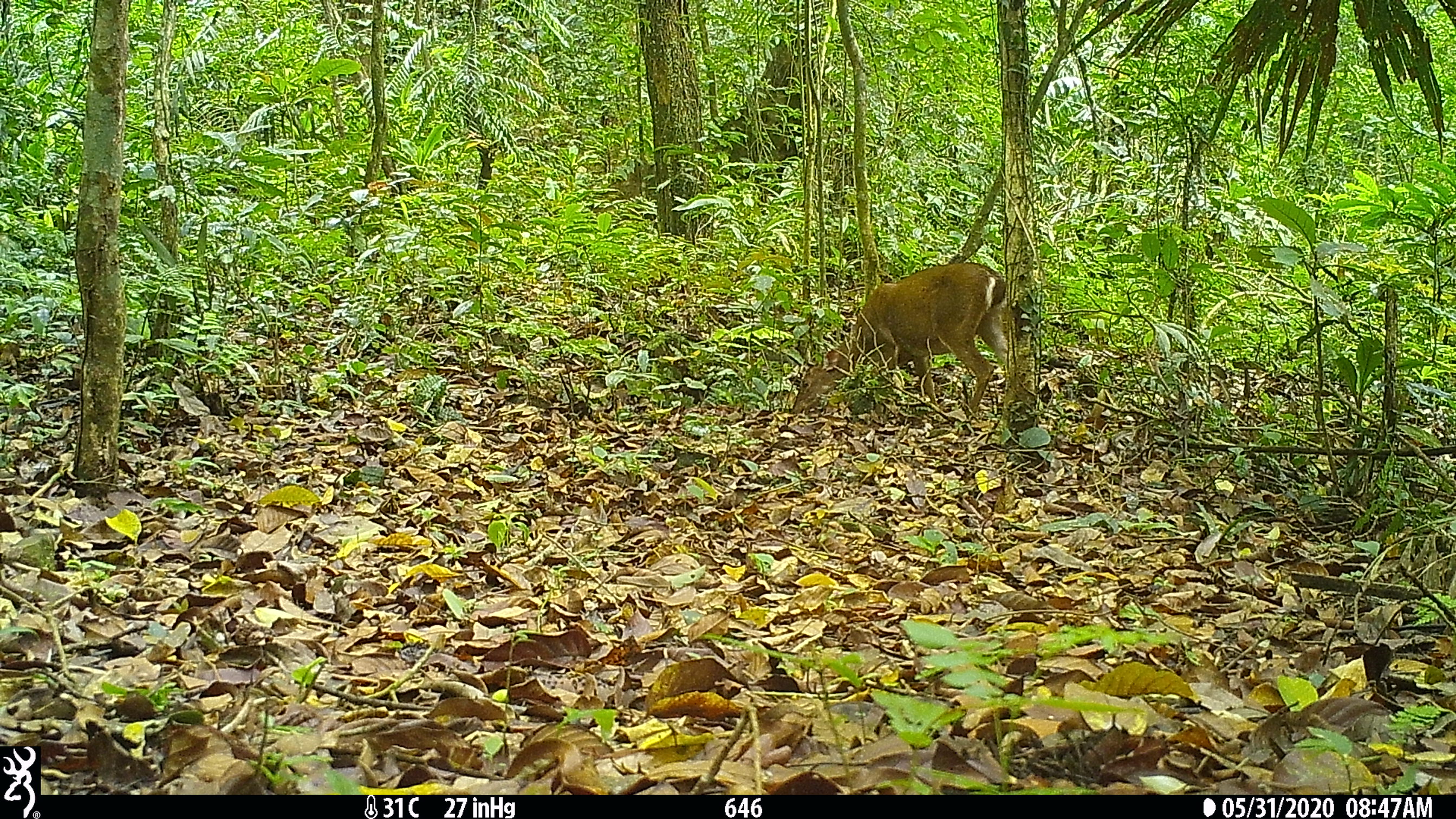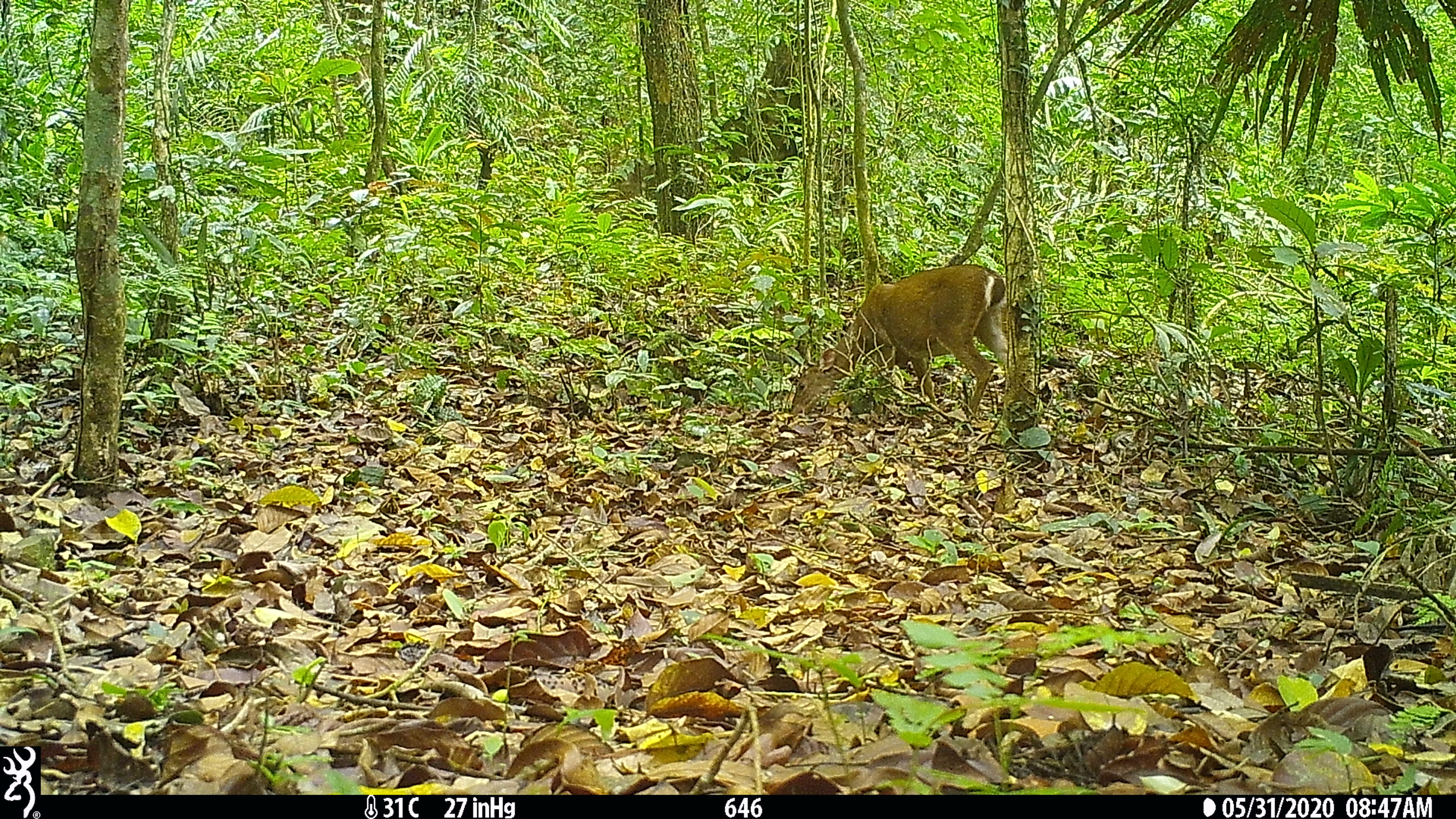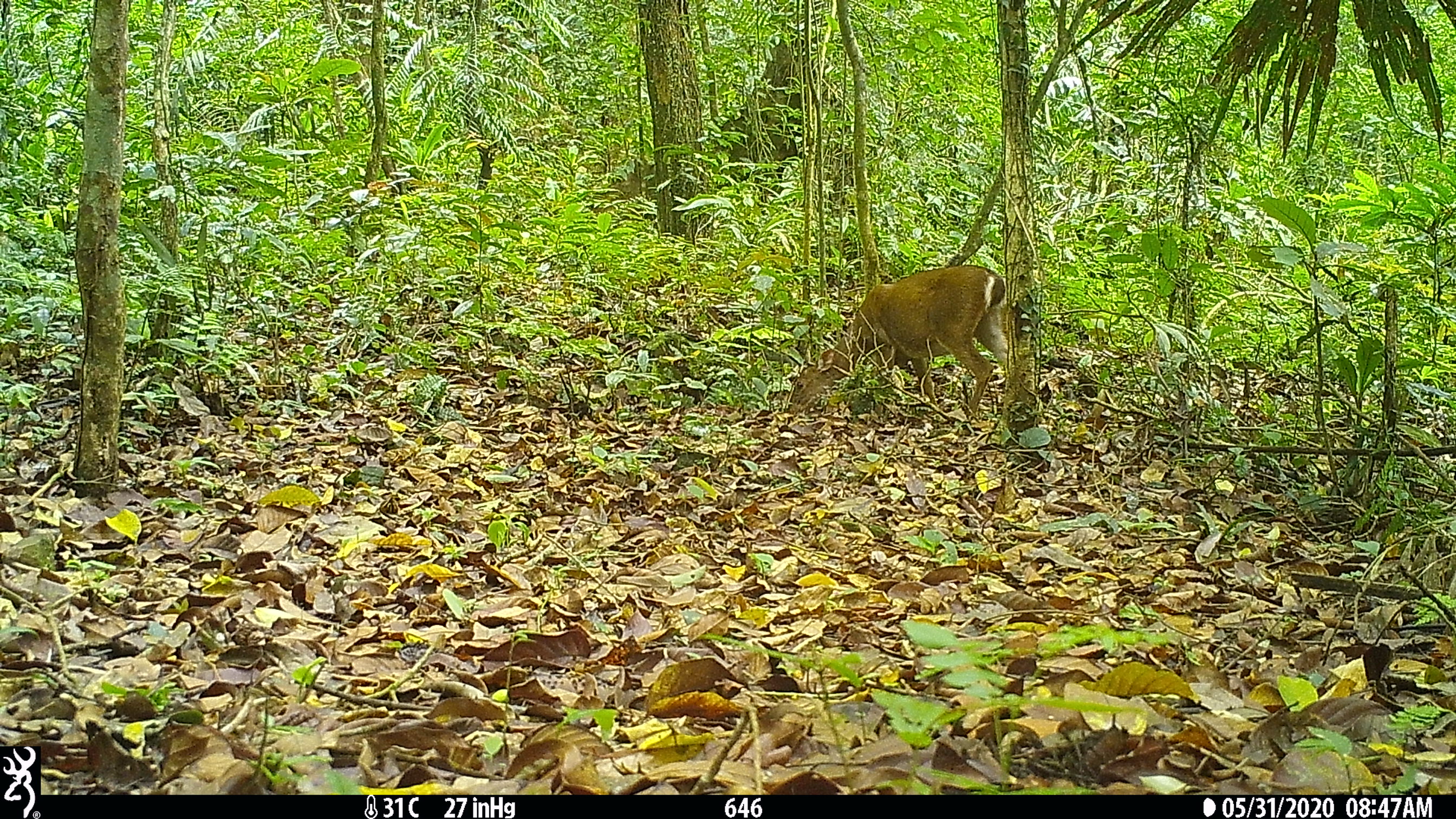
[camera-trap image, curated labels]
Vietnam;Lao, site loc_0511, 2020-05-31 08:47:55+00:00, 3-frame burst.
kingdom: Animalia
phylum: Chordata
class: Mammalia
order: Artiodactyla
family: Cervidae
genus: Muntiacus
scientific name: Muntiacus vuquangensis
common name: large-antlered muntjac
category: large antlered muntjac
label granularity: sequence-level